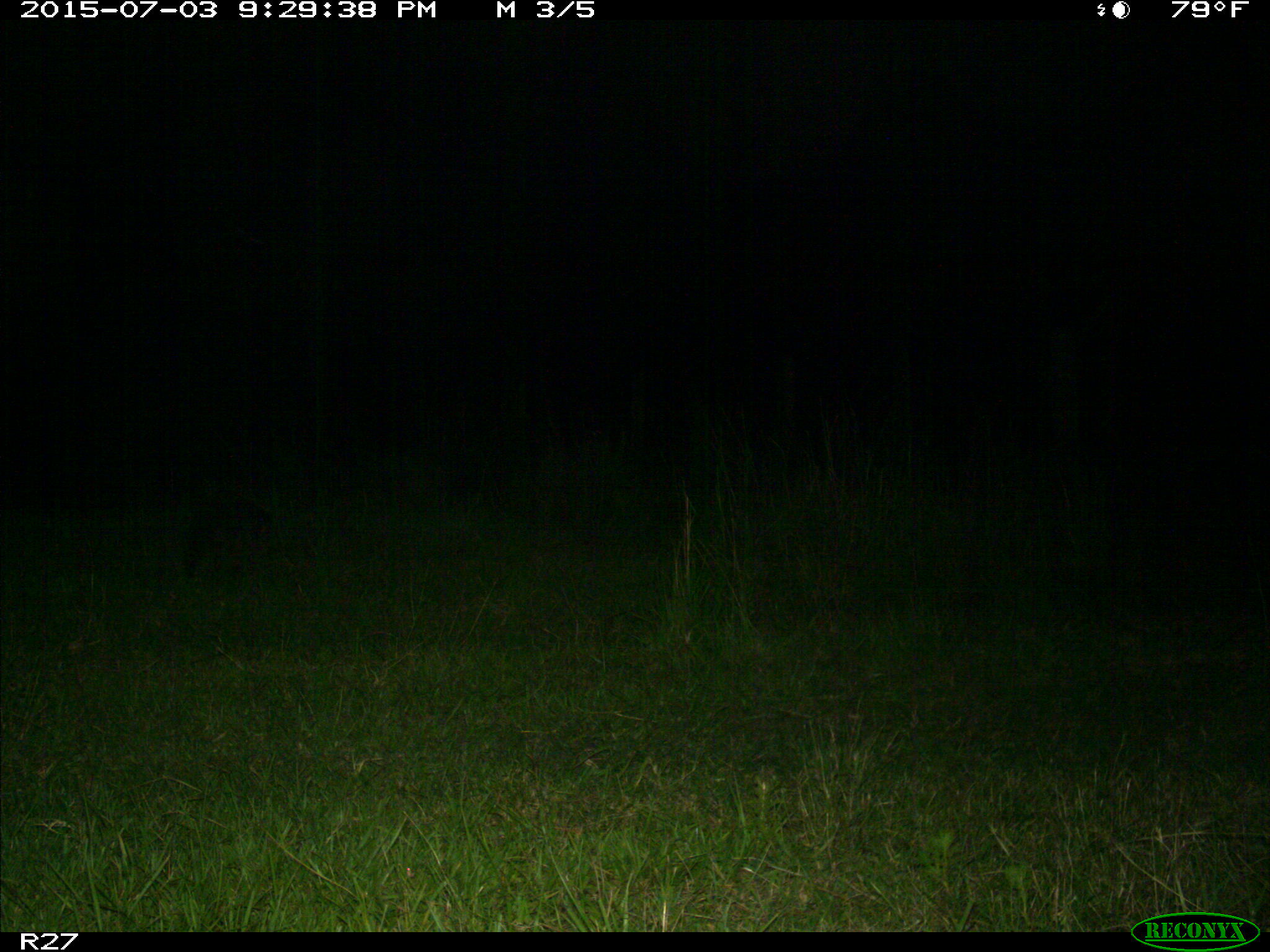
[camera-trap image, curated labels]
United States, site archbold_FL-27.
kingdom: Animalia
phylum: Chordata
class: Mammalia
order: Carnivora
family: Procyonidae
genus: Procyon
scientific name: Procyon lotor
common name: common raccoon